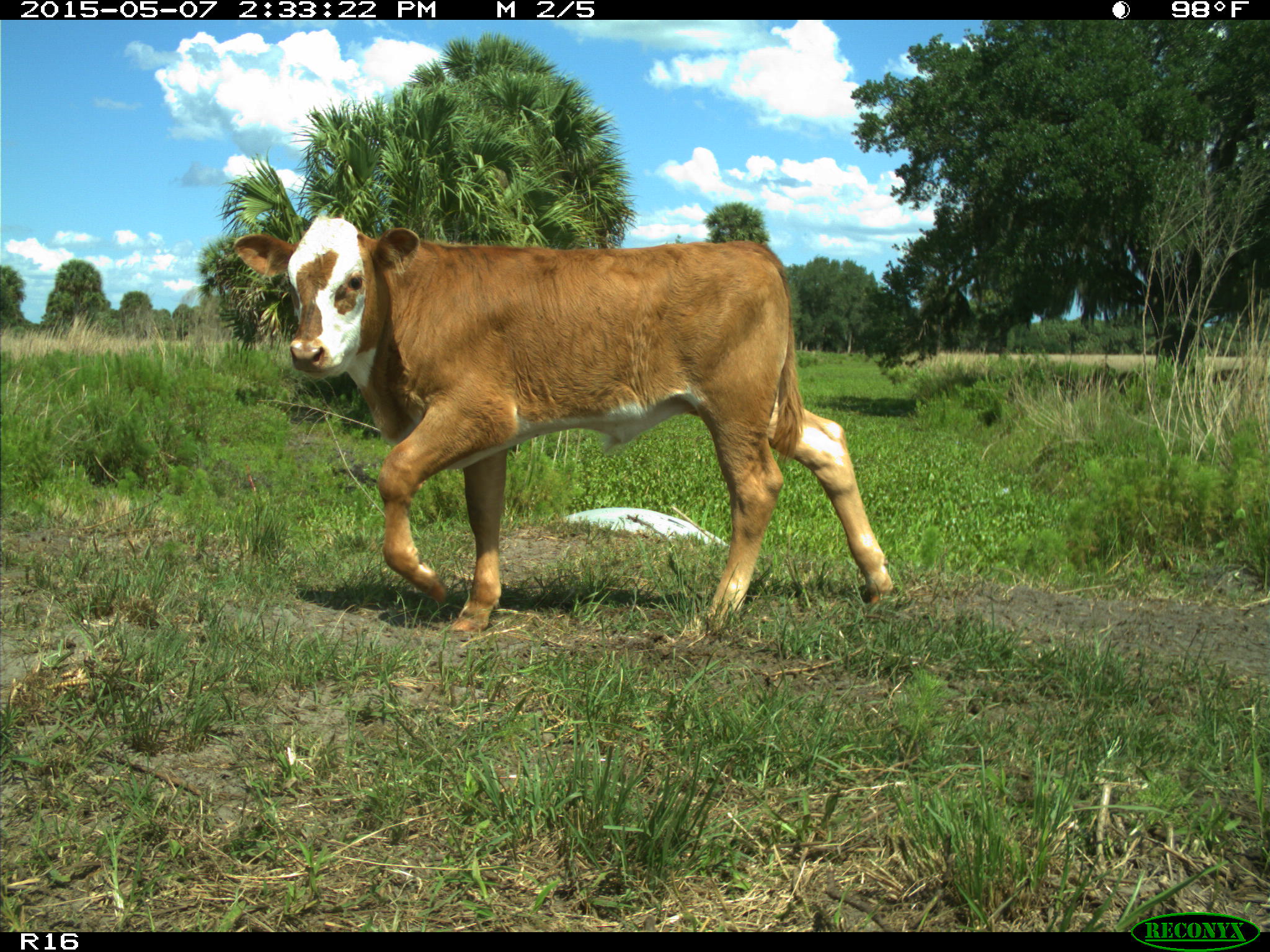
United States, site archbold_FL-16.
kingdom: Animalia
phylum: Chordata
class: Mammalia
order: Artiodactyla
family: Bovidae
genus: Bos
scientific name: Bos taurus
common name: domestic cow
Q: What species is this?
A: Bos taurus (domestic cow).